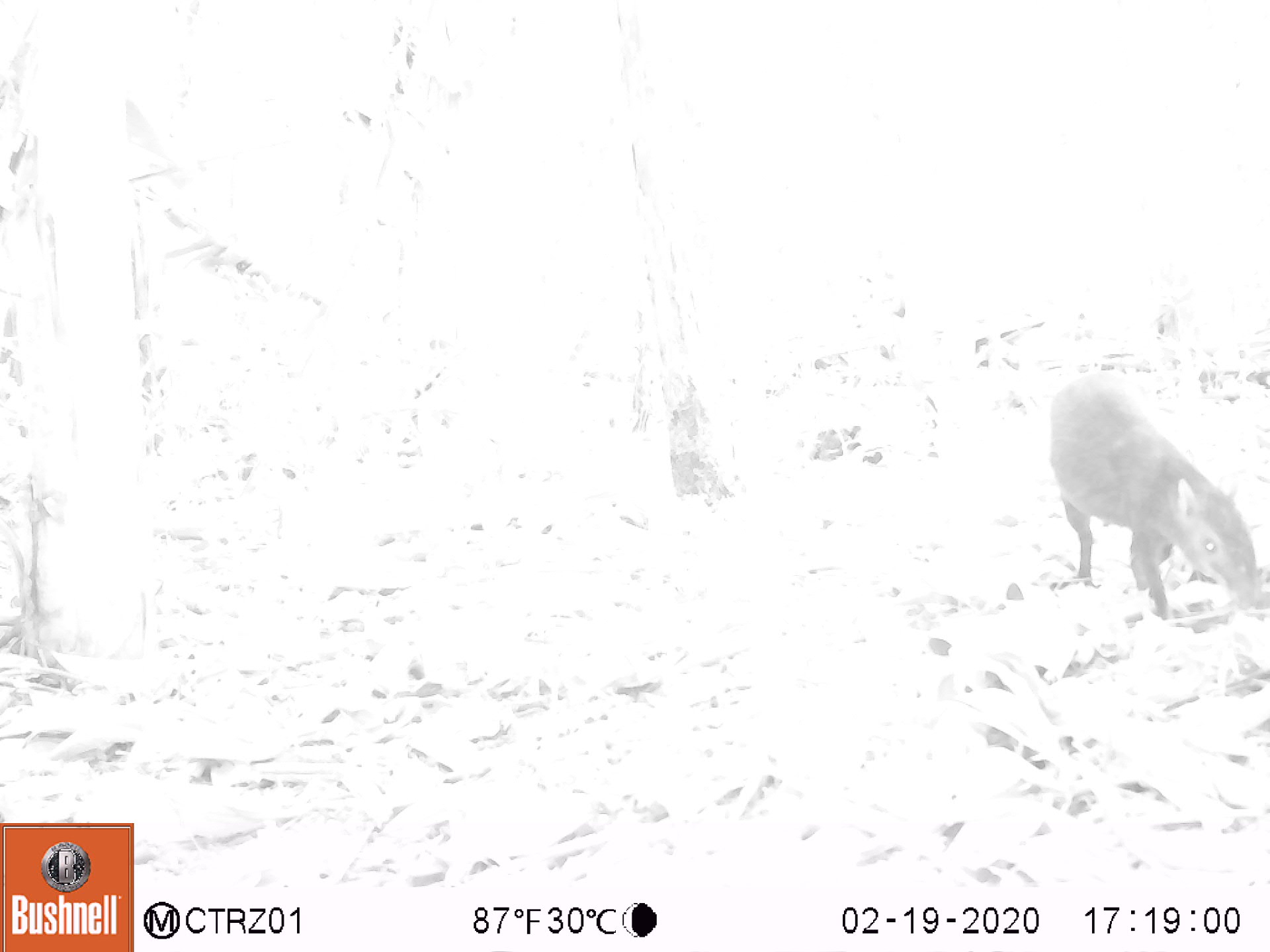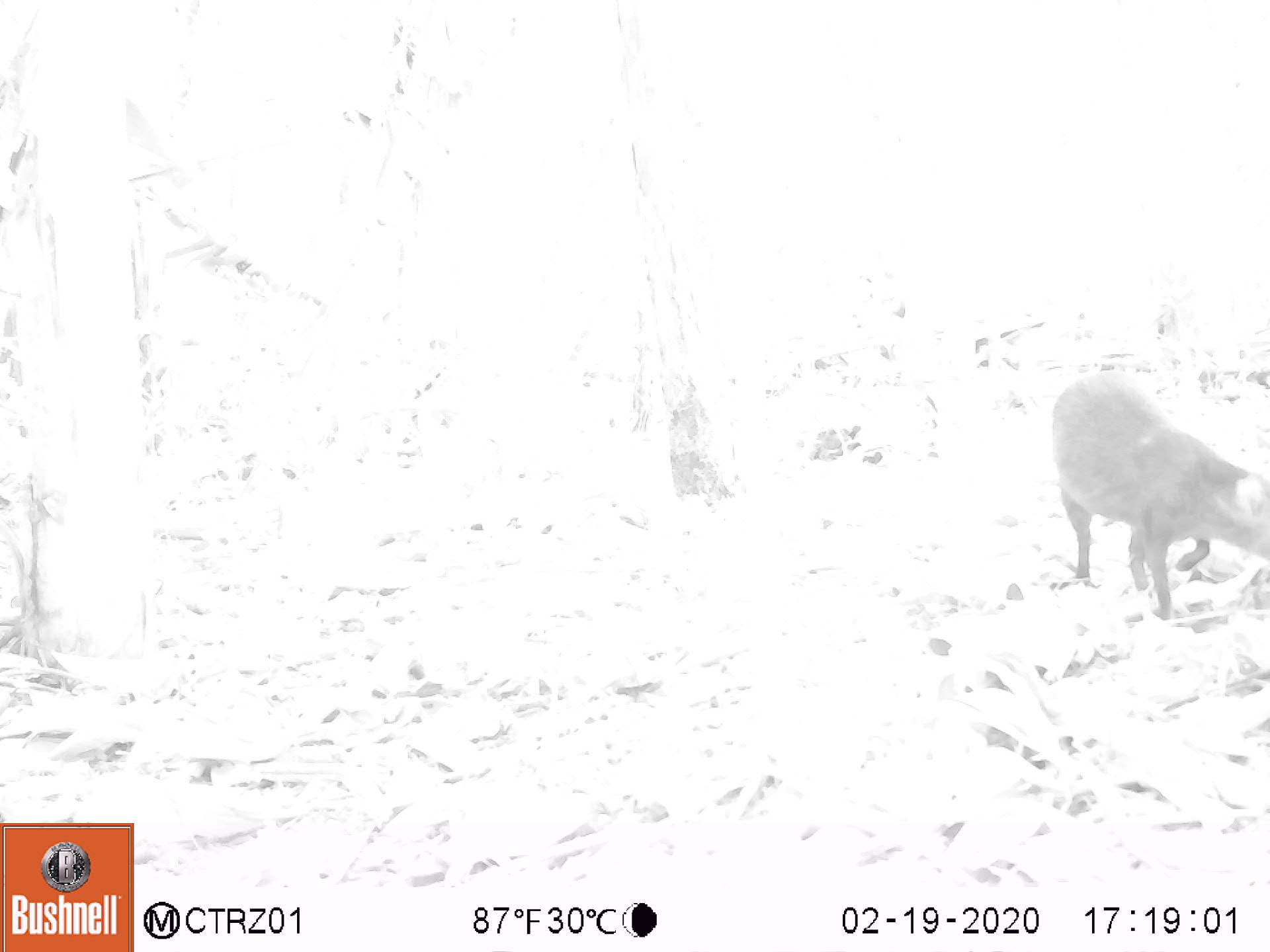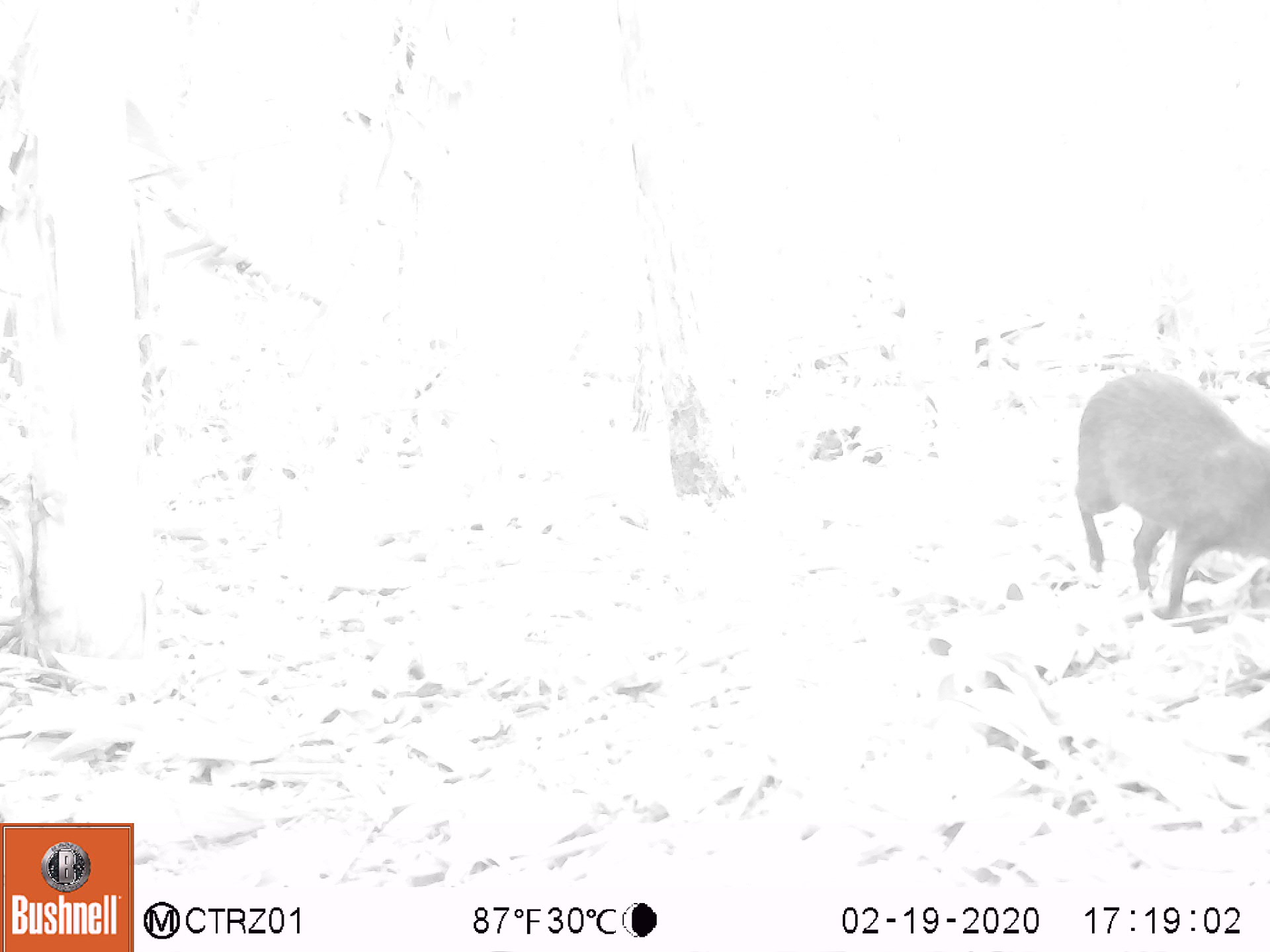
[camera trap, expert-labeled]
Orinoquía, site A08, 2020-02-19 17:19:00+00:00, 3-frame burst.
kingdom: Animalia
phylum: Chordata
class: Mammalia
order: Rodentia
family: Dasyproctidae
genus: Dasyprocta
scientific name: Dasyprocta fuliginosa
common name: black agouti